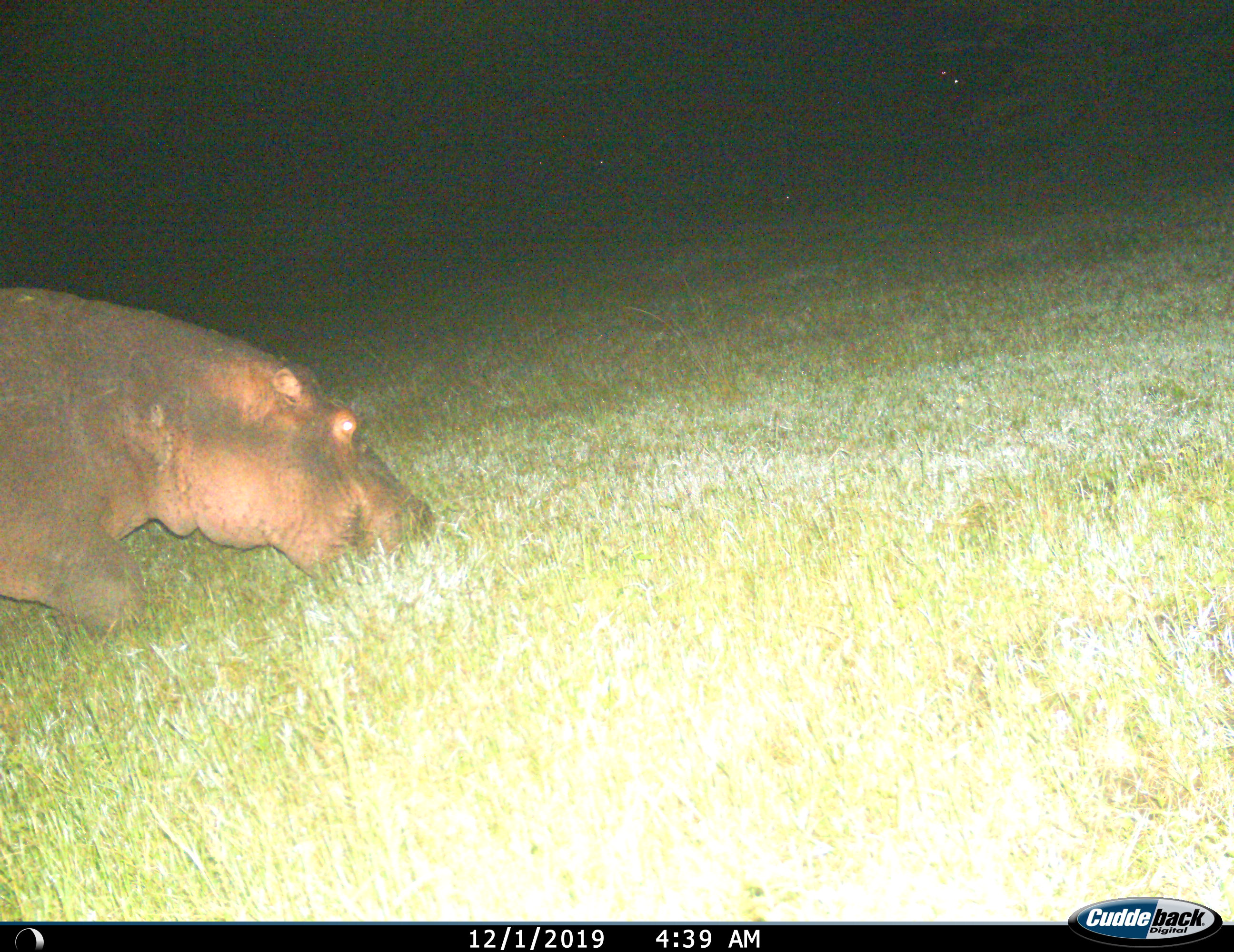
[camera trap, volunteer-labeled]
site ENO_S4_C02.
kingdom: Animalia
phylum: Chordata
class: Mammalia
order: Artiodactyla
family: Hippopotamidae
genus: Hippopotamus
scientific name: Hippopotamus amphibius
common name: hippopotamus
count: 1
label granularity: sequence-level